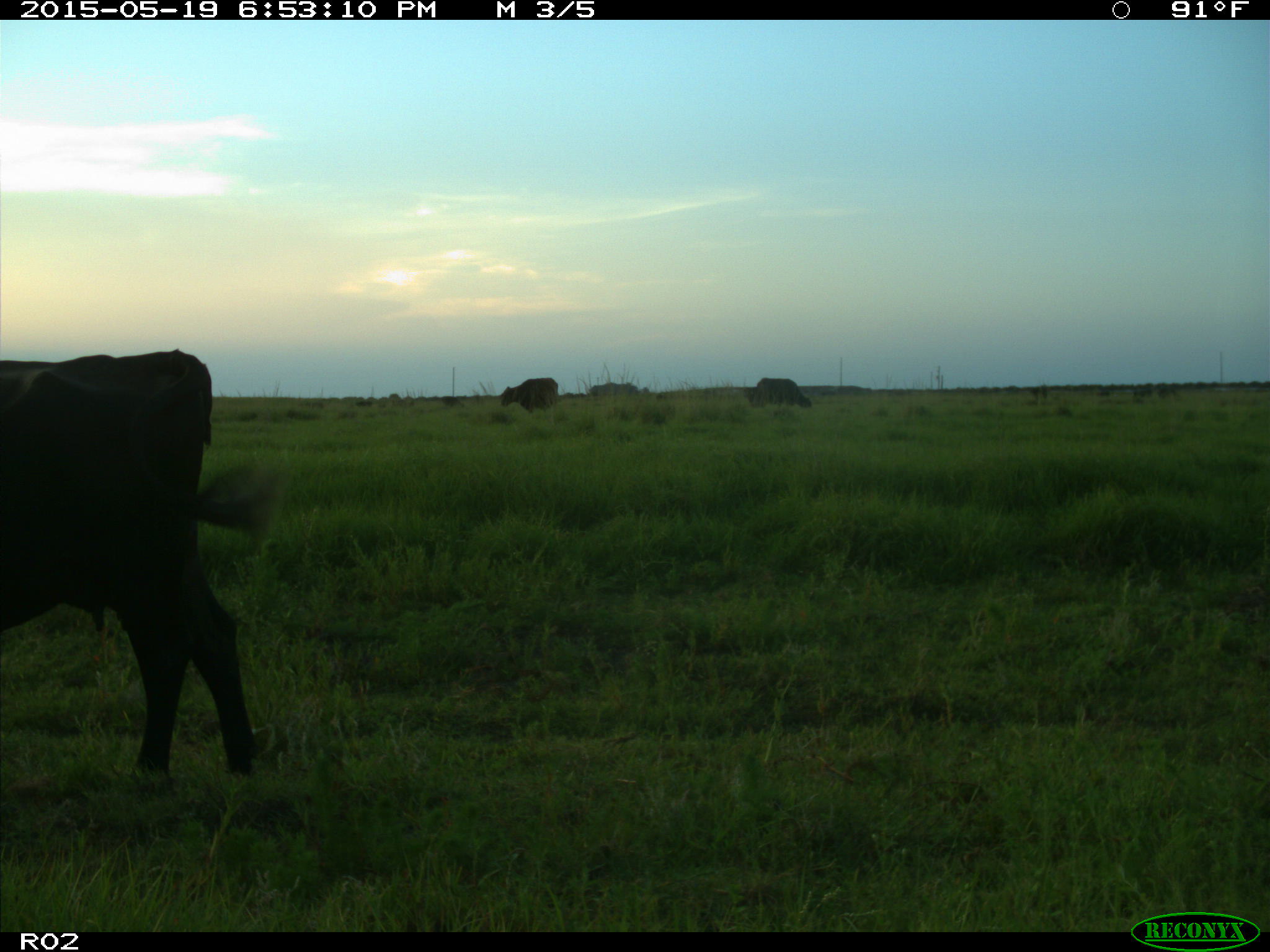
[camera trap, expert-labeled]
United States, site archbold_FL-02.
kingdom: Animalia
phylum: Chordata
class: Mammalia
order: Artiodactyla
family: Bovidae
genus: Bos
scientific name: Bos taurus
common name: domestic cow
Bos taurus (domestic cow).